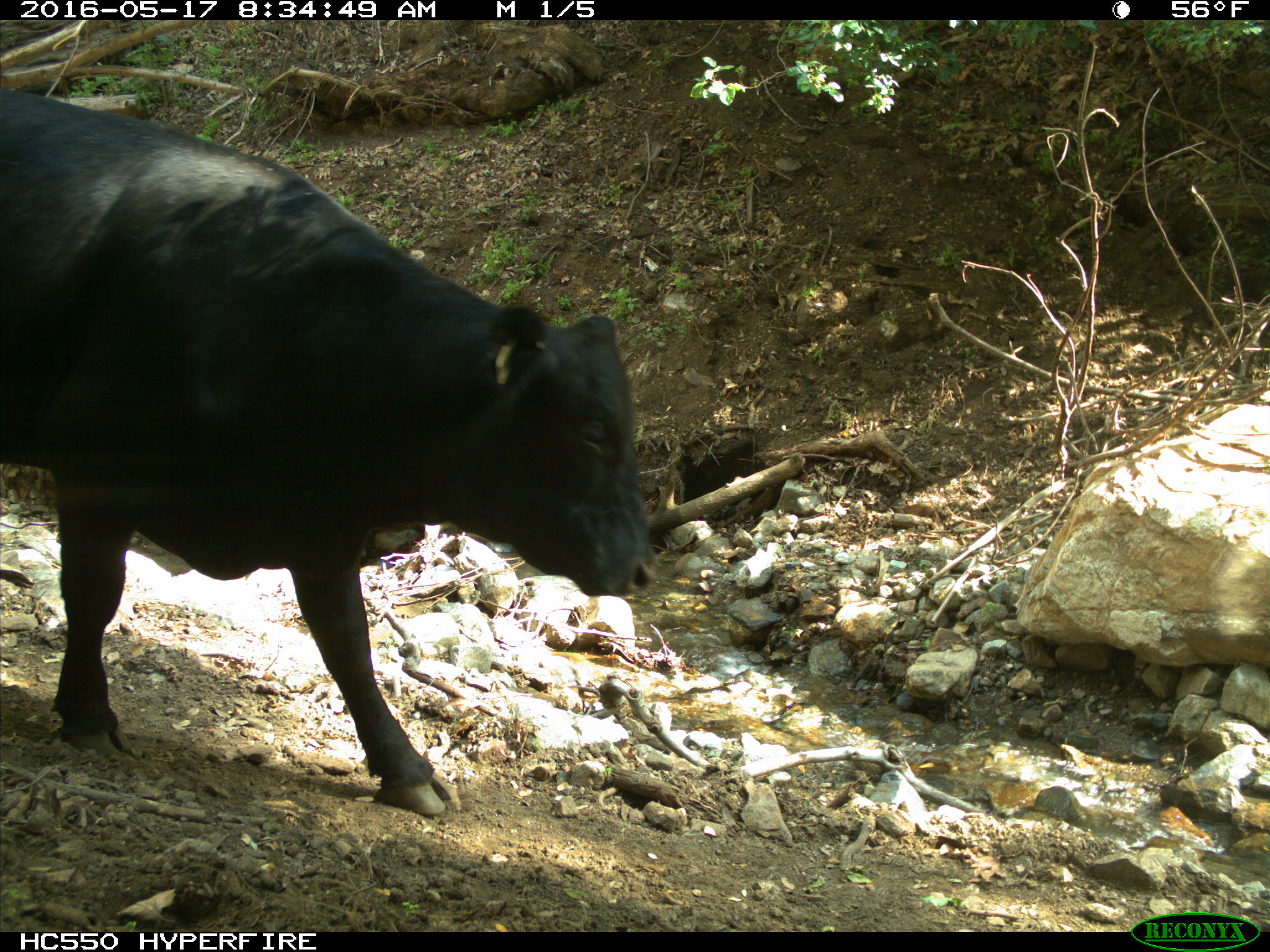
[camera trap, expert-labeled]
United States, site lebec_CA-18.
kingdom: Animalia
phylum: Chordata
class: Mammalia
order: Artiodactyla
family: Bovidae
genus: Bos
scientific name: Bos taurus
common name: domestic cow